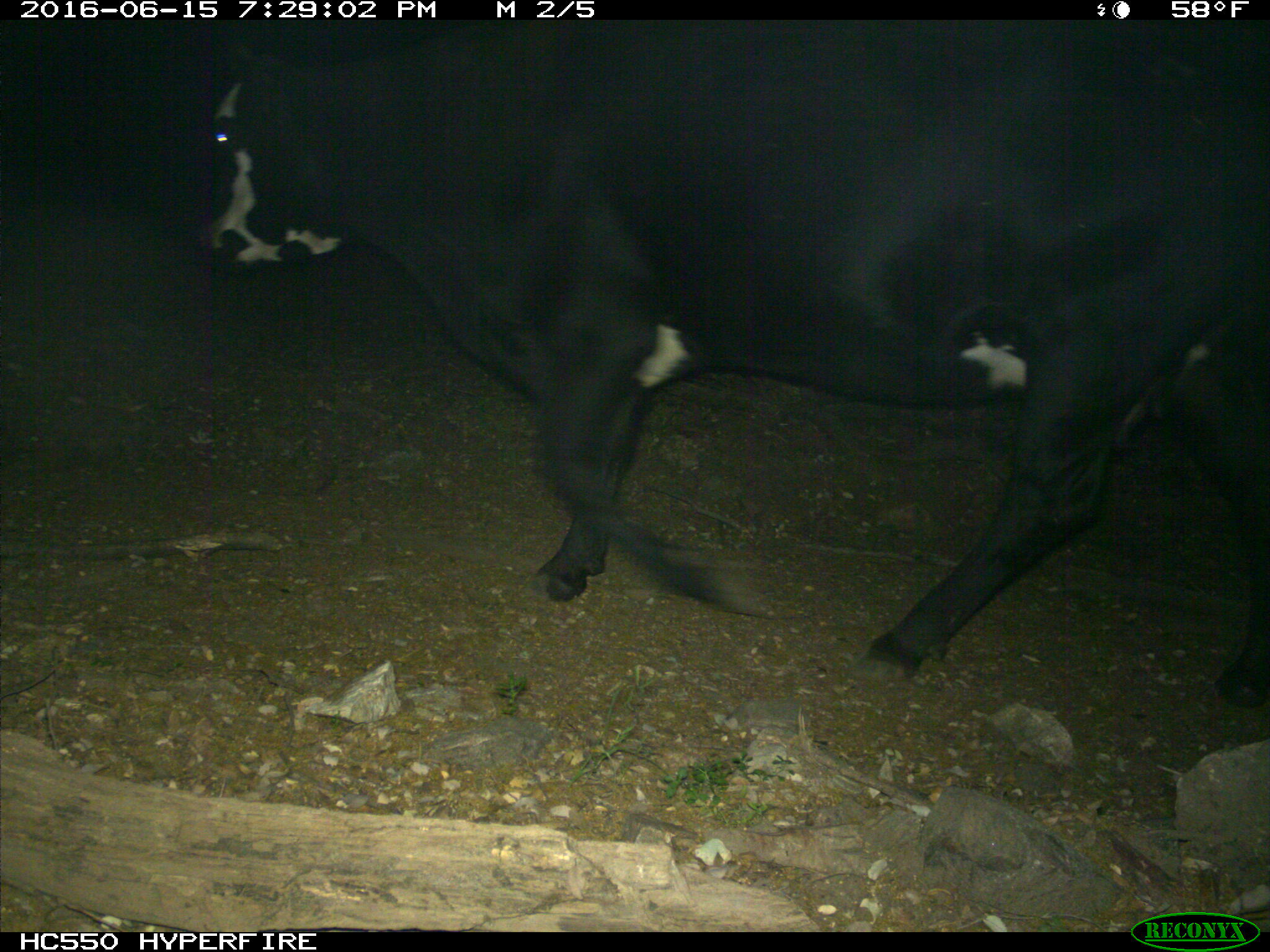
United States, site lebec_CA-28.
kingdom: Animalia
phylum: Chordata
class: Mammalia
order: Artiodactyla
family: Bovidae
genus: Bos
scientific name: Bos taurus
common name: domestic cow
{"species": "Bos taurus (domestic cow)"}